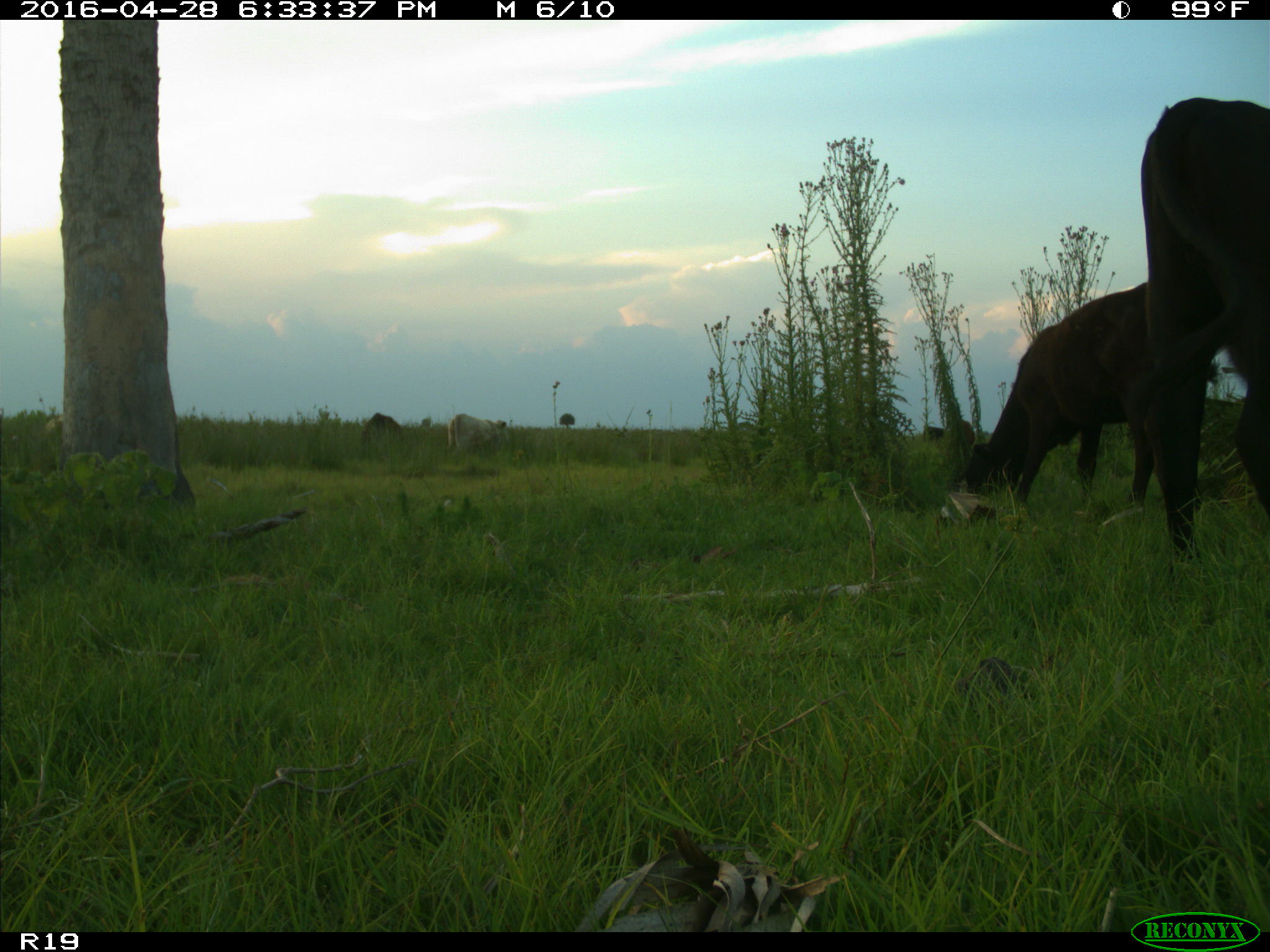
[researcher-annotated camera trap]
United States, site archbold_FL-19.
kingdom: Animalia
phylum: Chordata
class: Mammalia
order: Artiodactyla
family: Bovidae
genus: Bos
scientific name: Bos taurus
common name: domestic cow